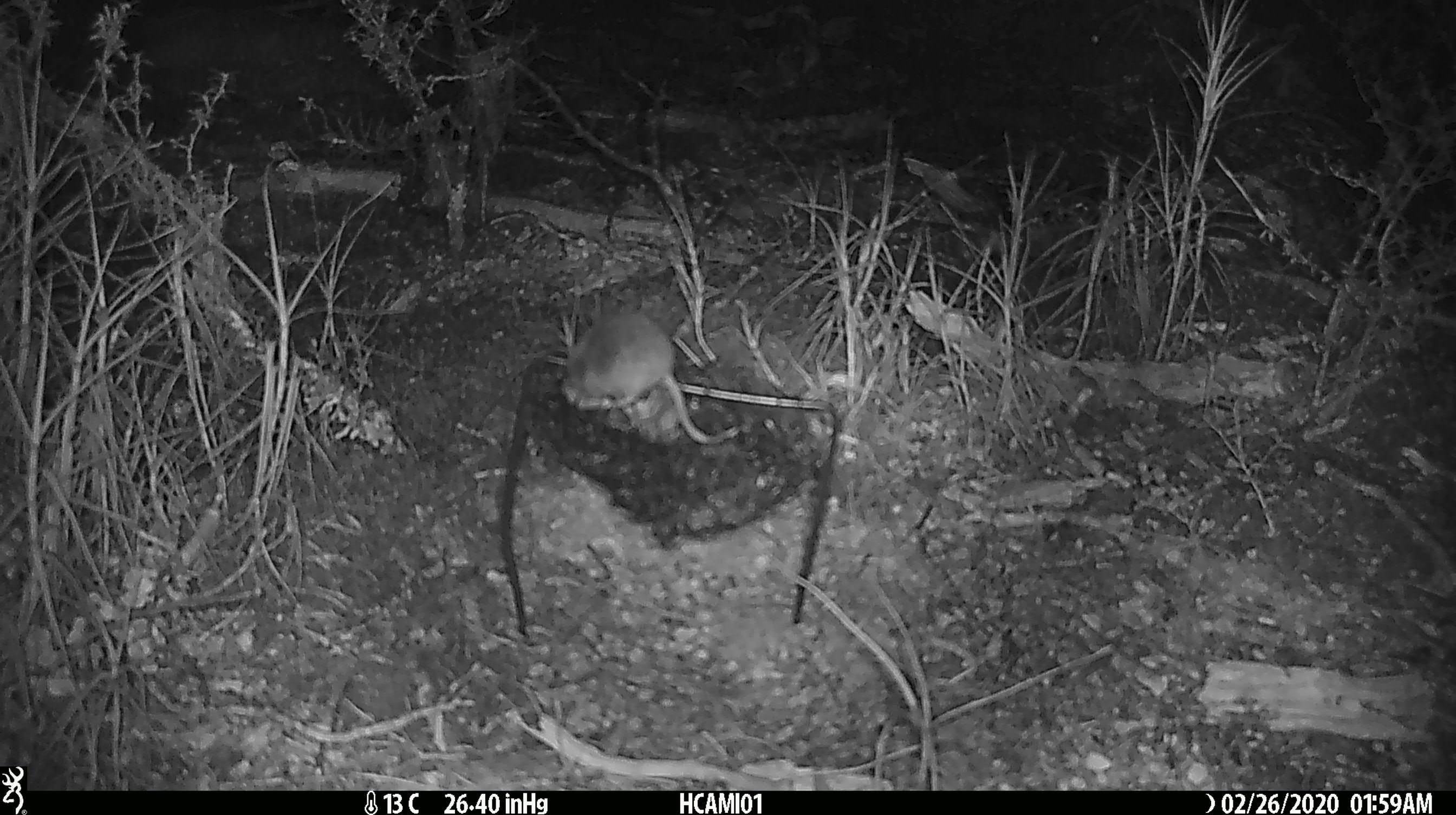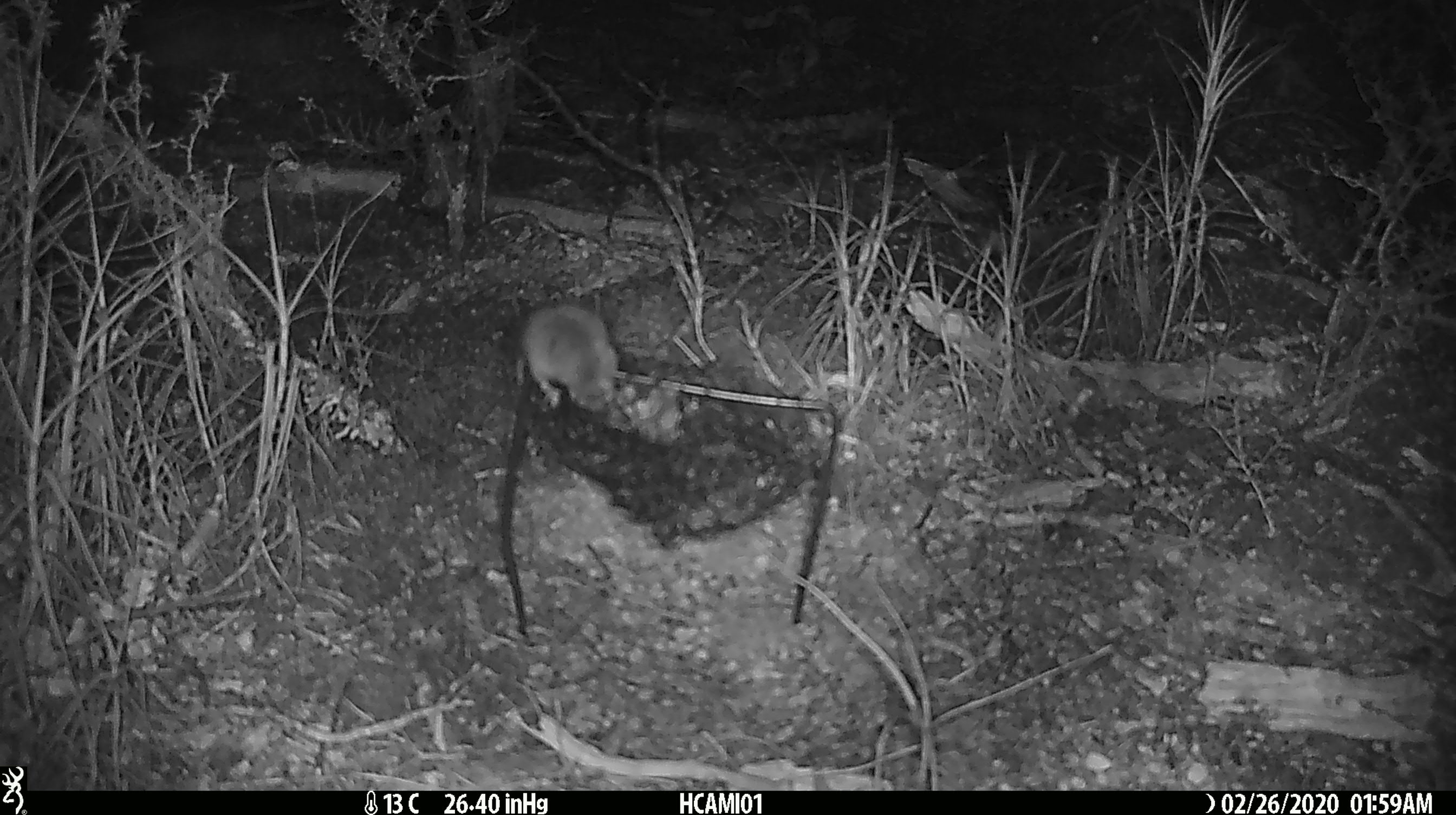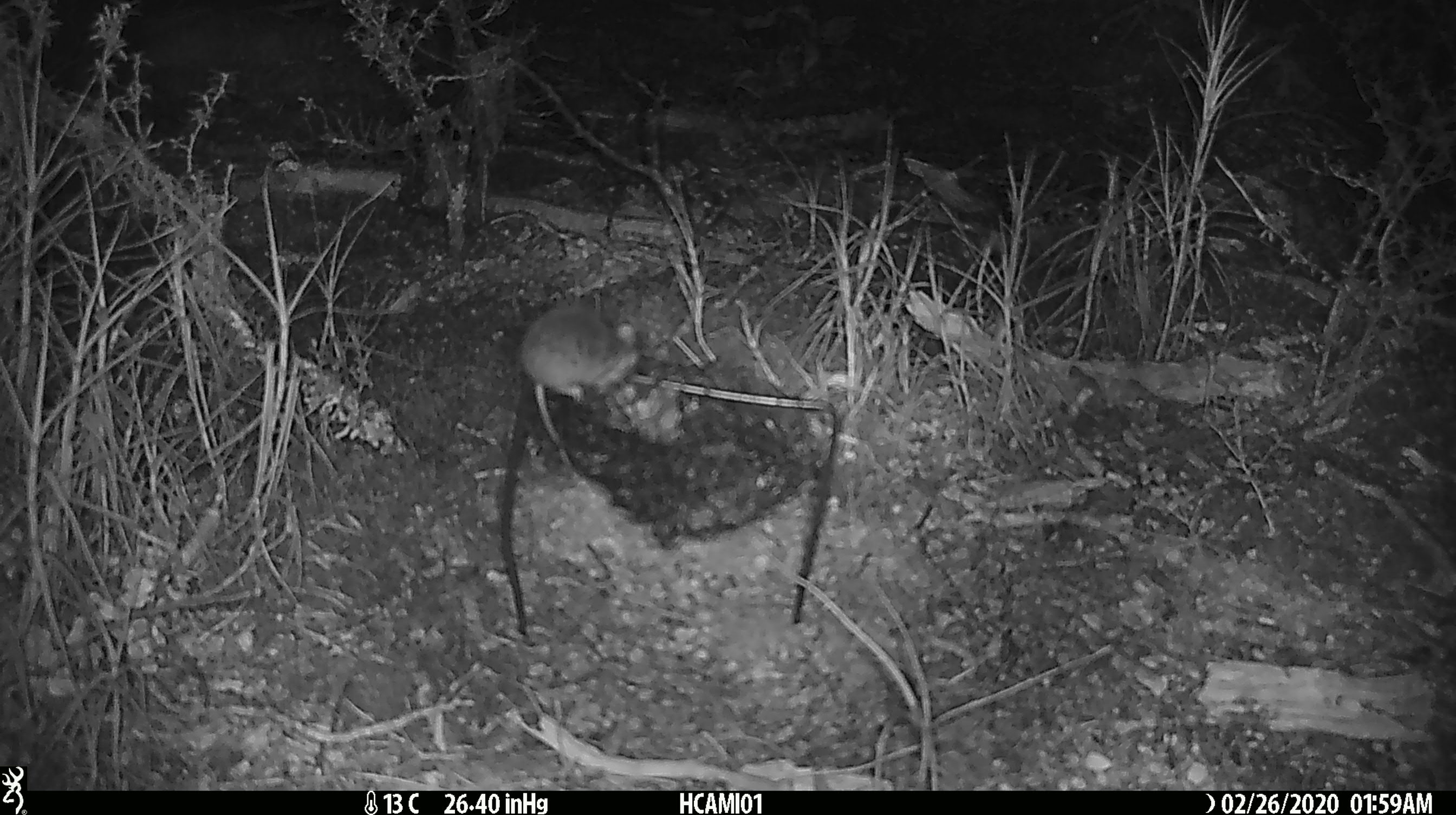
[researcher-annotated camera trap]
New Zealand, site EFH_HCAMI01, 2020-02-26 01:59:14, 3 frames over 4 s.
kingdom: Animalia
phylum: Chordata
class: Mammalia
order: Rodentia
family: Muridae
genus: Mus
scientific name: Mus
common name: mouse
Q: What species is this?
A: Mouse (Mus).